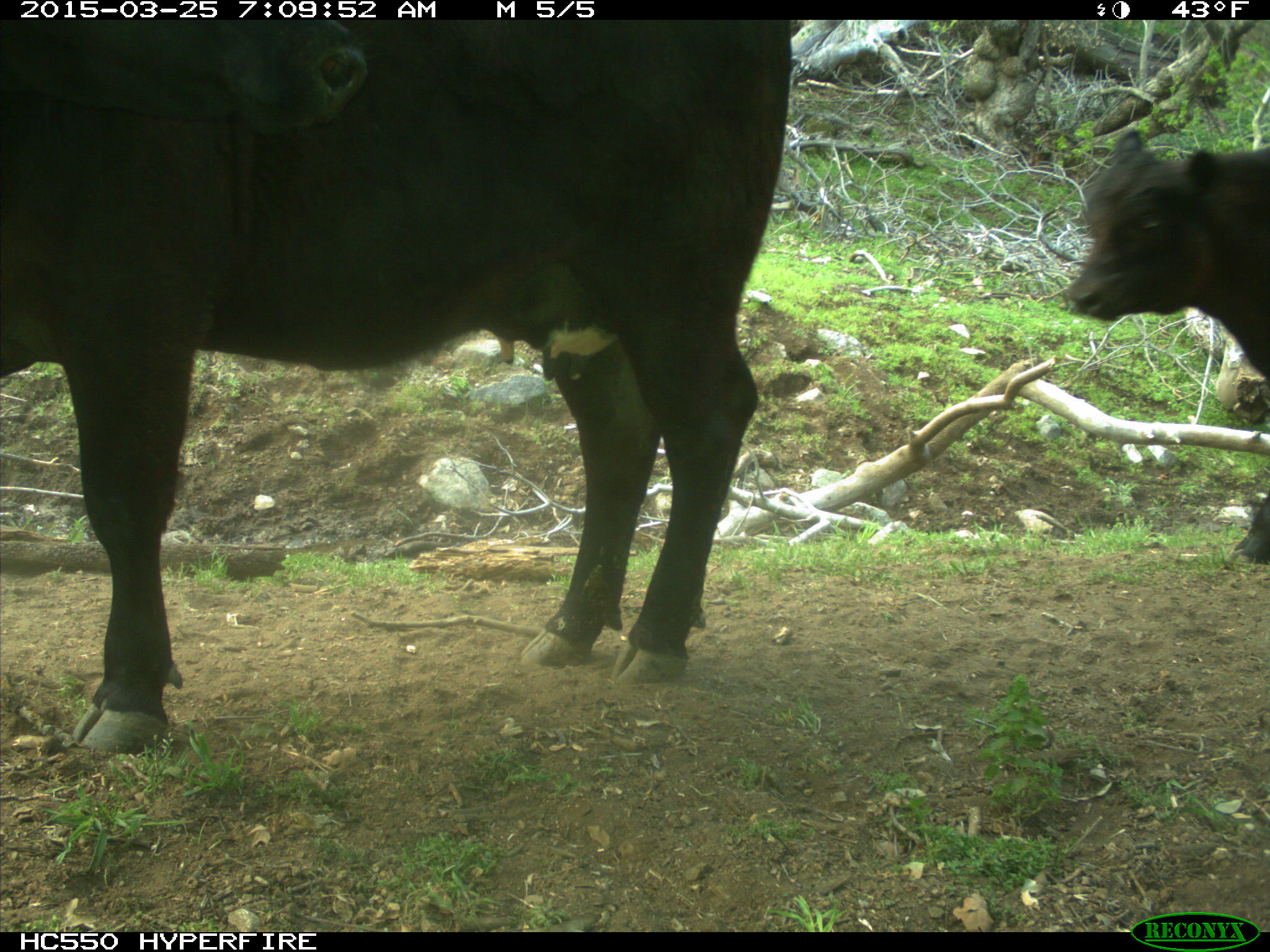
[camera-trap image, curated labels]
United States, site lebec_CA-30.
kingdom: Animalia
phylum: Chordata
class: Mammalia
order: Artiodactyla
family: Bovidae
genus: Bos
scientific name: Bos taurus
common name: domestic cow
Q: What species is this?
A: Bos taurus (domestic cow).